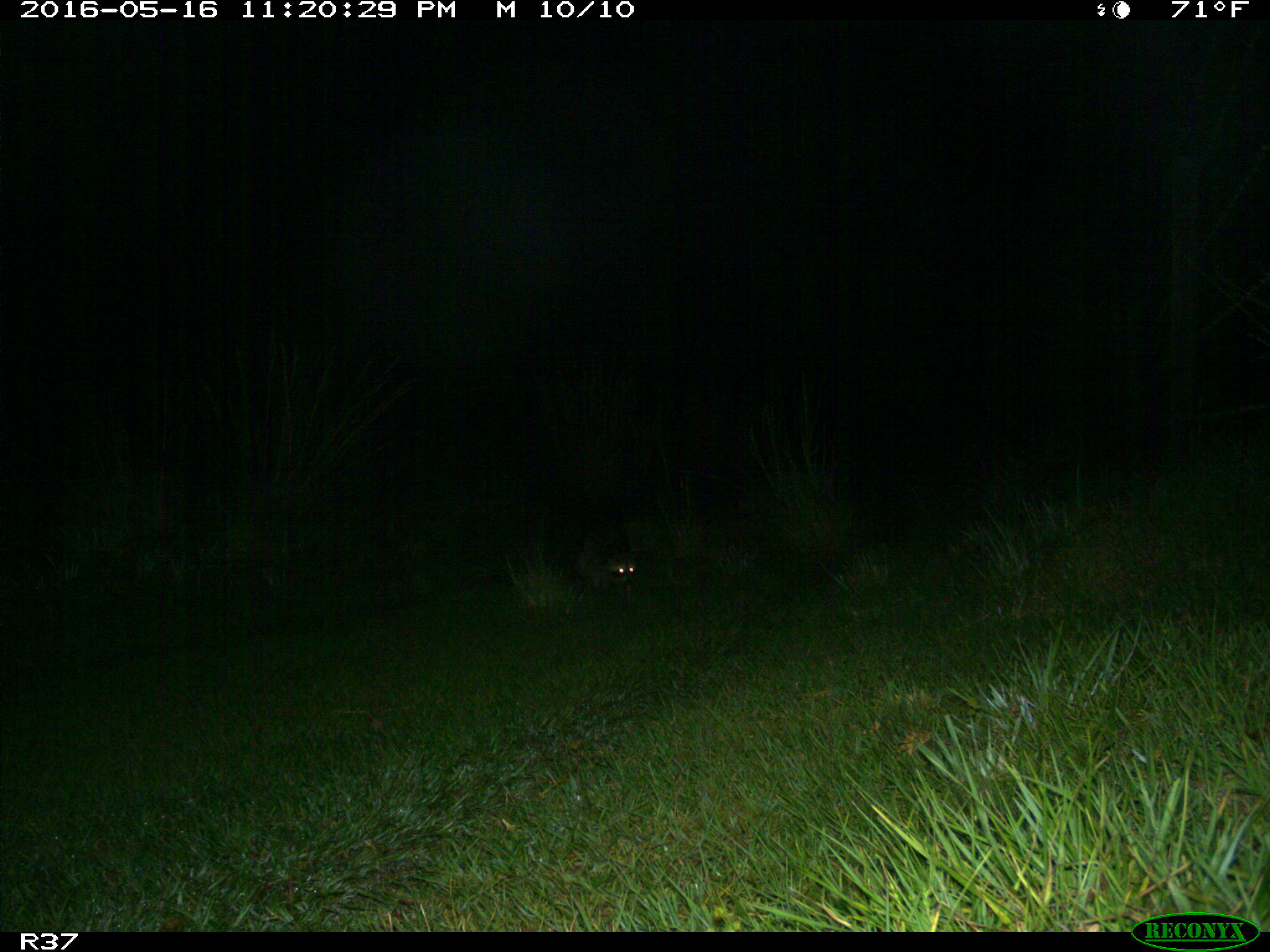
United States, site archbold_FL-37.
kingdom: Animalia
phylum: Chordata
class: Mammalia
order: Carnivora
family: Procyonidae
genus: Procyon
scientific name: Procyon lotor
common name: common raccoon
Procyon lotor (common raccoon).